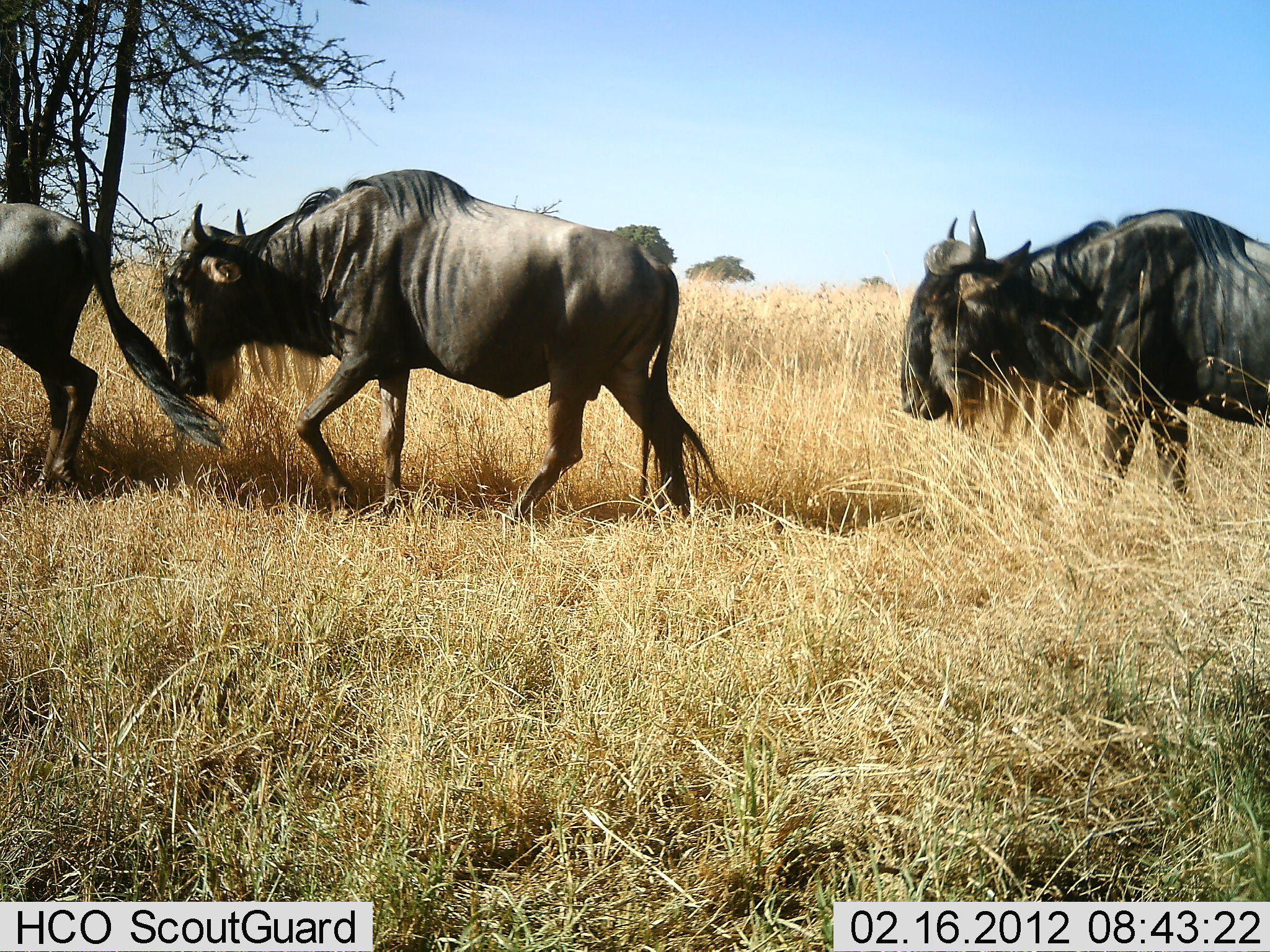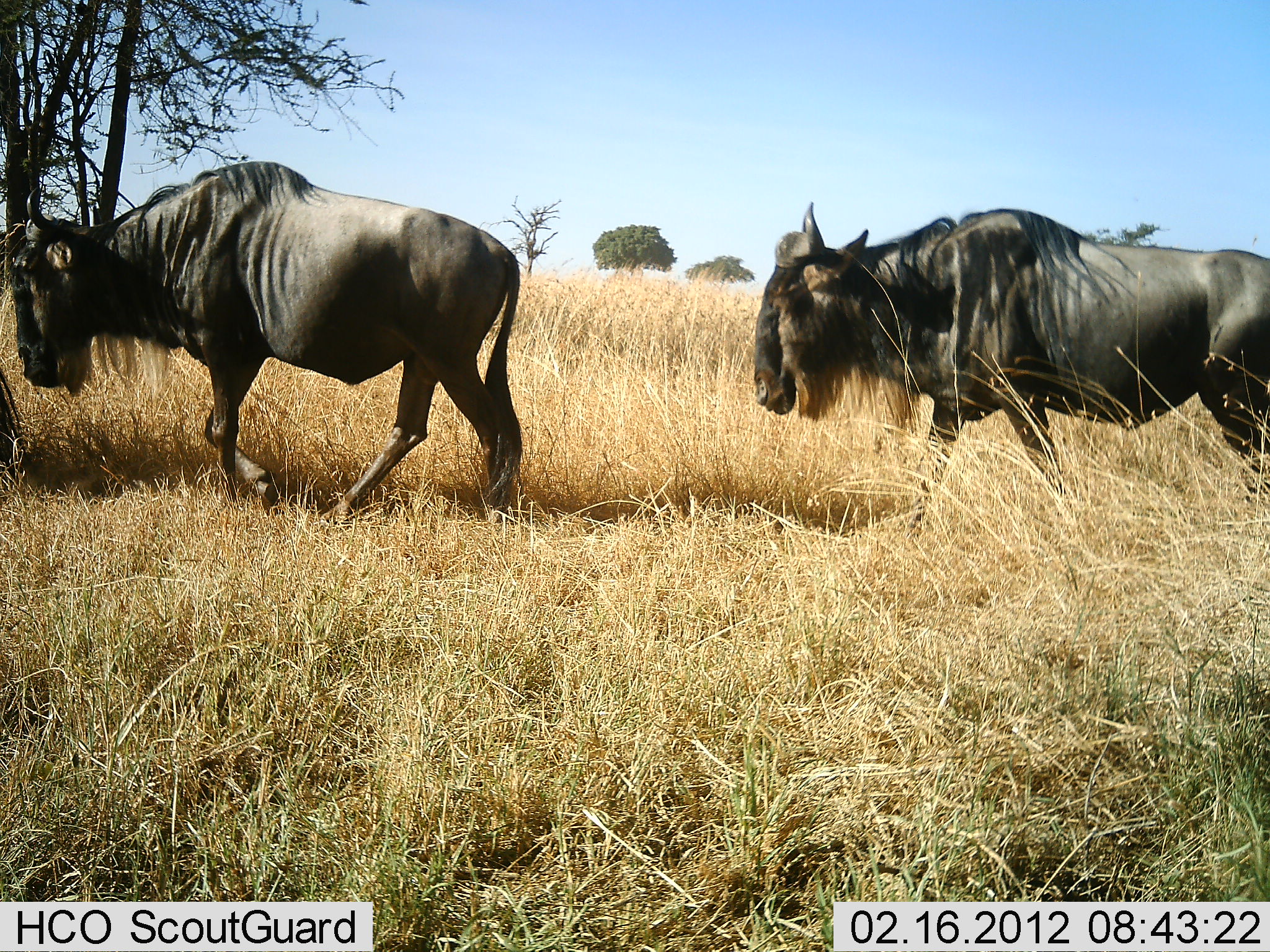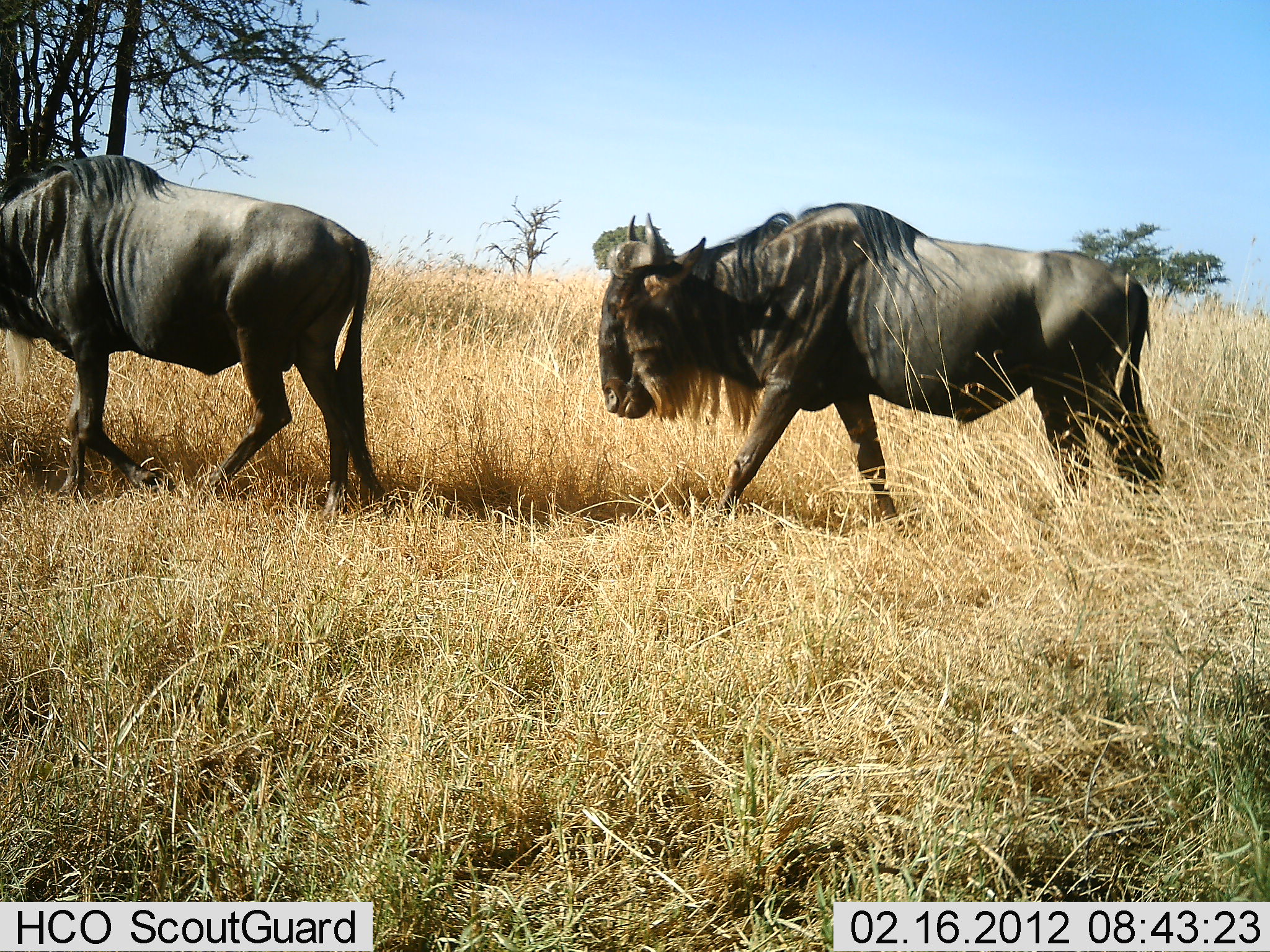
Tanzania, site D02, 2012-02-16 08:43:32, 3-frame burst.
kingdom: Animalia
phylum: Chordata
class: Mammalia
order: Artiodactyla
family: Bovidae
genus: Connochaetes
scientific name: Connochaetes taurinus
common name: blue wildebeest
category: wildebeest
Wildebeest (blue wildebeest) (Connochaetes taurinus), count 3. Behavior (volunteer vote fractions): standing 12%, resting 0%, moving 100%, interacting 0%. Young present (vote fraction): 0%. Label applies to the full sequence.